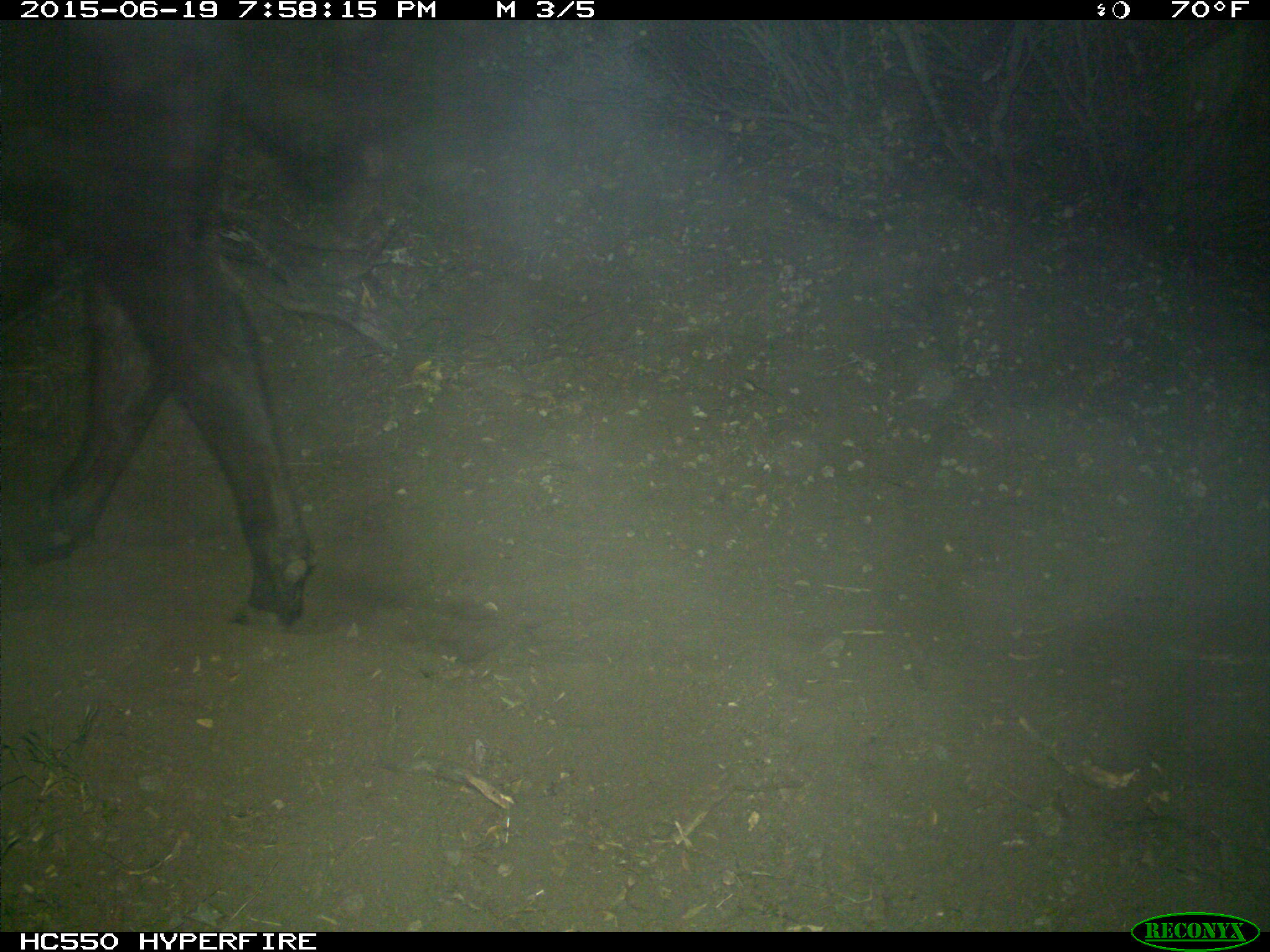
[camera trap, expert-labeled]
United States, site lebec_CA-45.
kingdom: Animalia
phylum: Chordata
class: Mammalia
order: Artiodactyla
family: Bovidae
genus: Bos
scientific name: Bos taurus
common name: domestic cow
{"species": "Bos taurus (domestic cow)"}